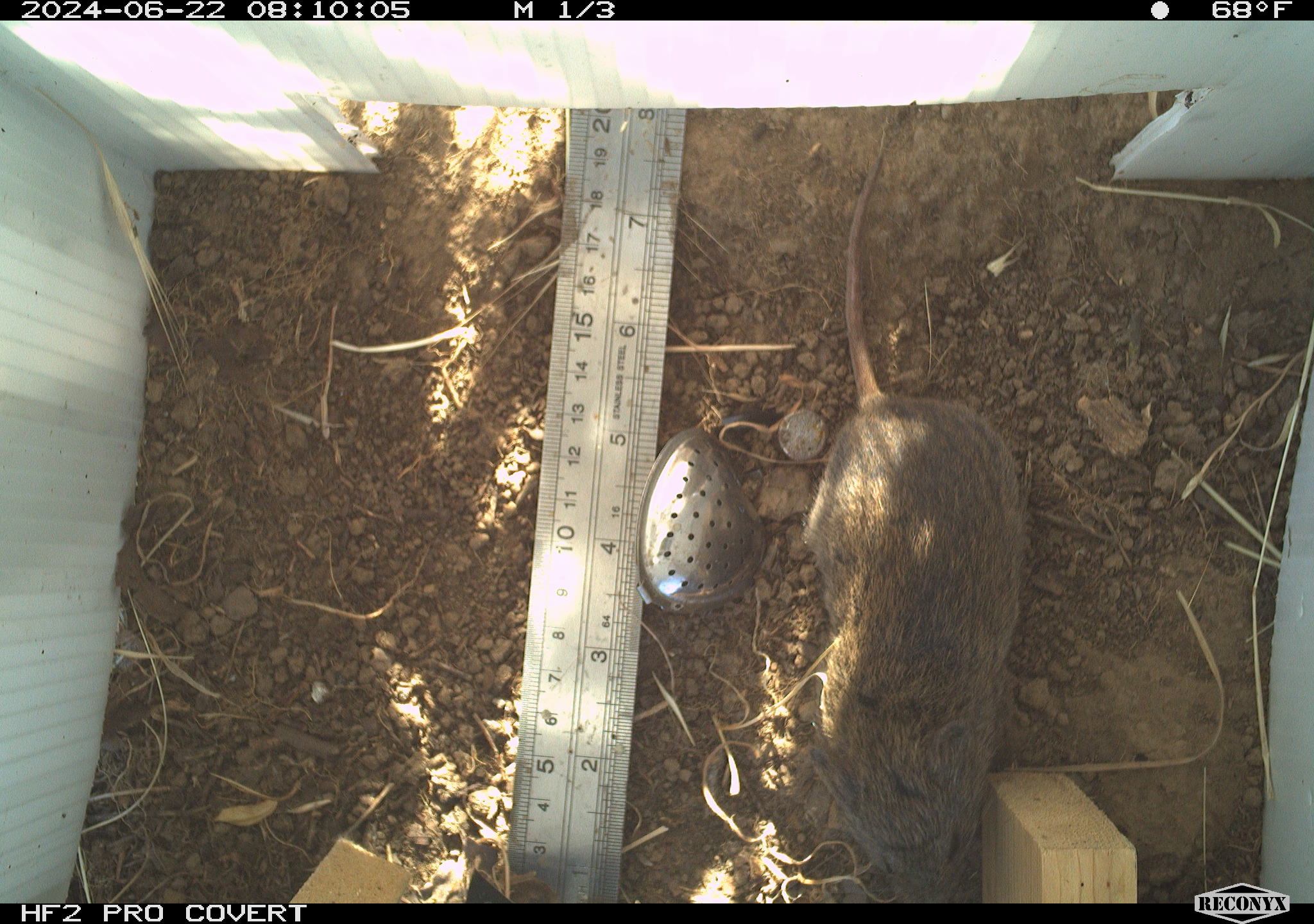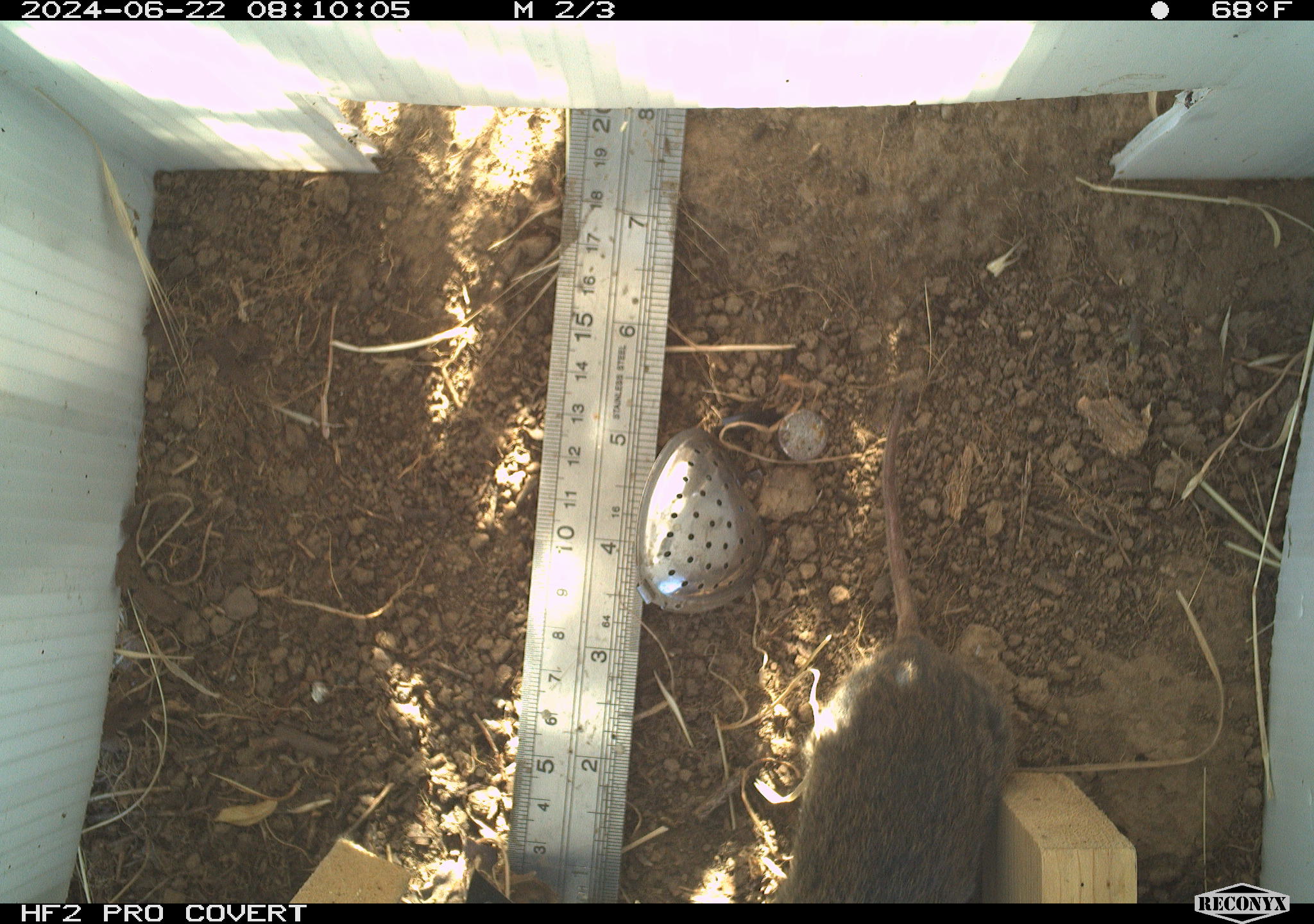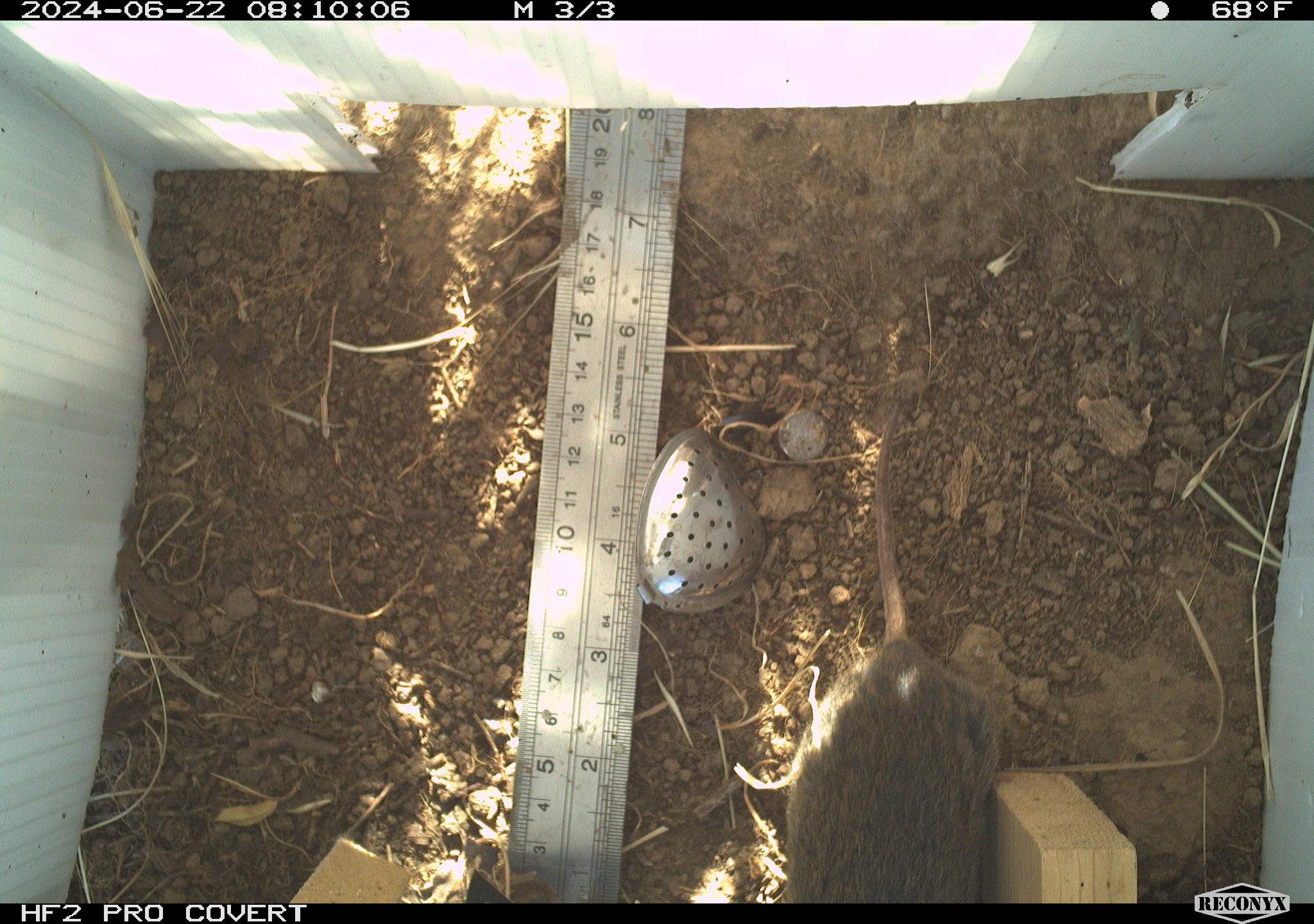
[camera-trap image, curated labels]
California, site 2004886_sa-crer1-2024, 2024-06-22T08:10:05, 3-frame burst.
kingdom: Animalia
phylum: Chordata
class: Mammalia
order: Rodentia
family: Cricetidae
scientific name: Arvicolinae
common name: voles, lemmings, and muskrats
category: arvicolinae subfamily